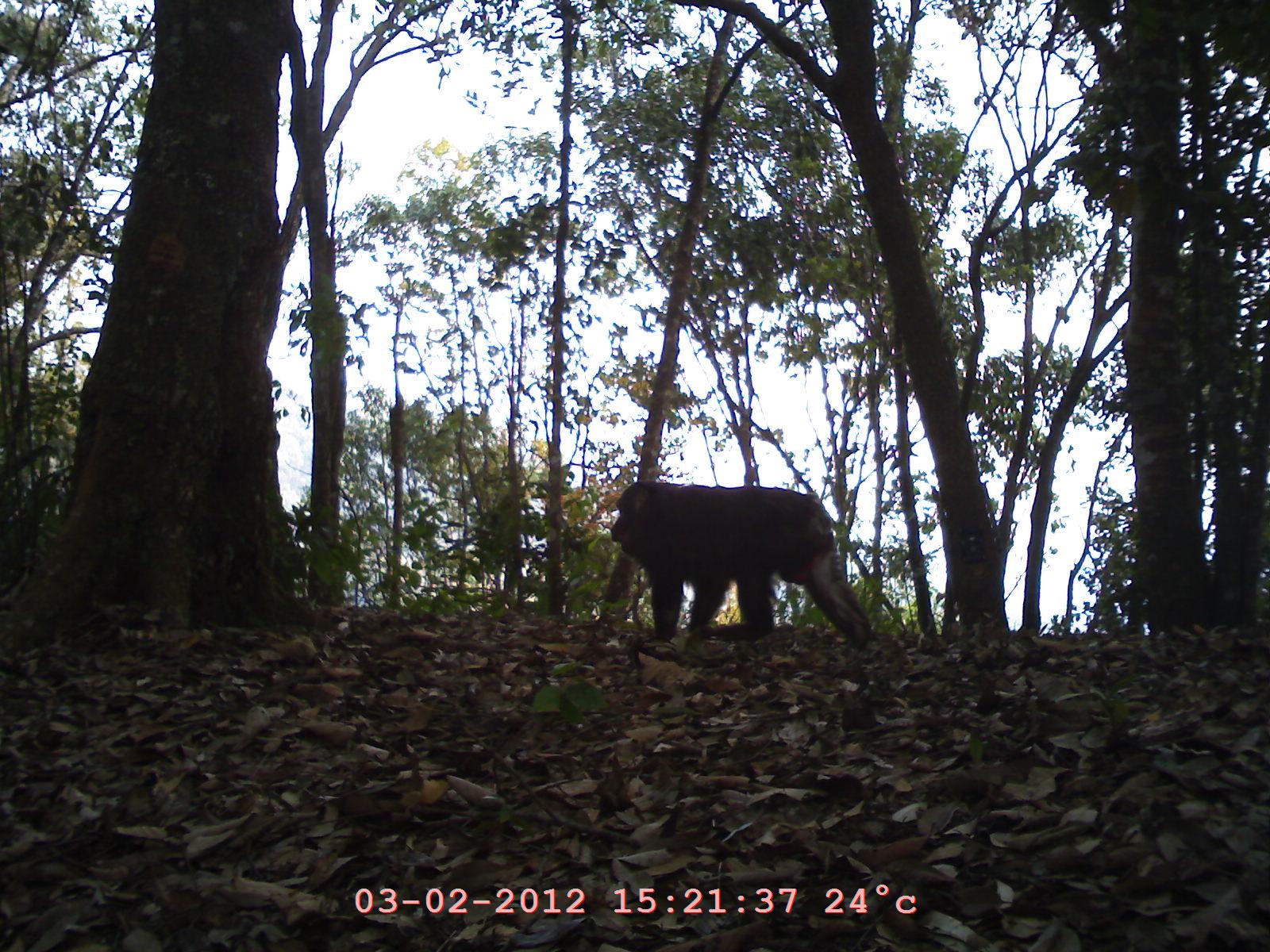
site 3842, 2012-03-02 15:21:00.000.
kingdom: Animalia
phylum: Chordata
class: Mammalia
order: Primates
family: Cercopithecidae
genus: Macaca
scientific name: Macaca arctoides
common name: stump-tailed macaque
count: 1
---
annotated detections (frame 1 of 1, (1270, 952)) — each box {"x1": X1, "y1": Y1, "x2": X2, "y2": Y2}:
macaca arctoides: {"x1": 609, "y1": 479, "x2": 873, "y2": 653}